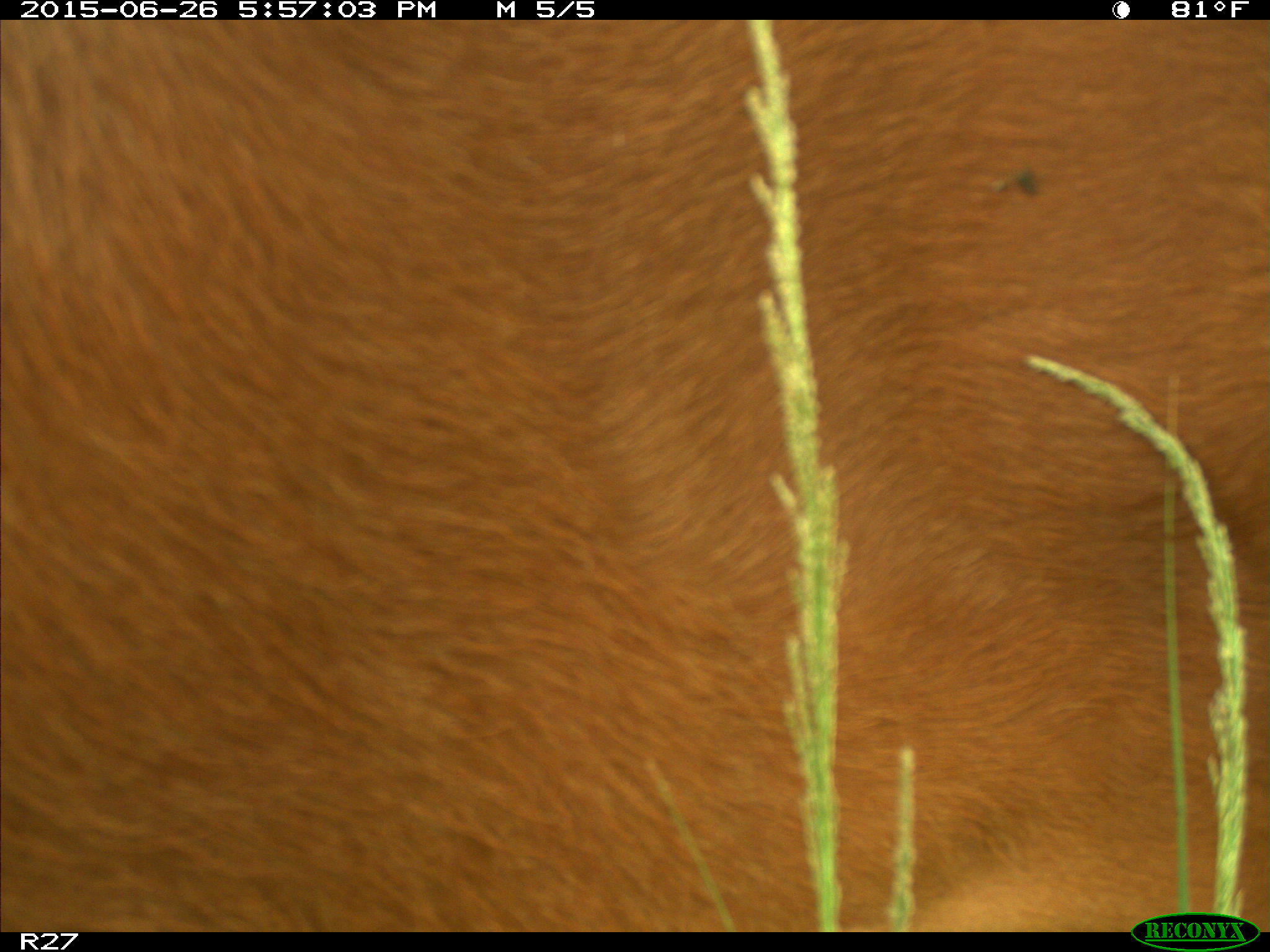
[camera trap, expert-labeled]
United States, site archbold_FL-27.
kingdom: Animalia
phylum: Chordata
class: Mammalia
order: Artiodactyla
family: Bovidae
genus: Bos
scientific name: Bos taurus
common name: domestic cow